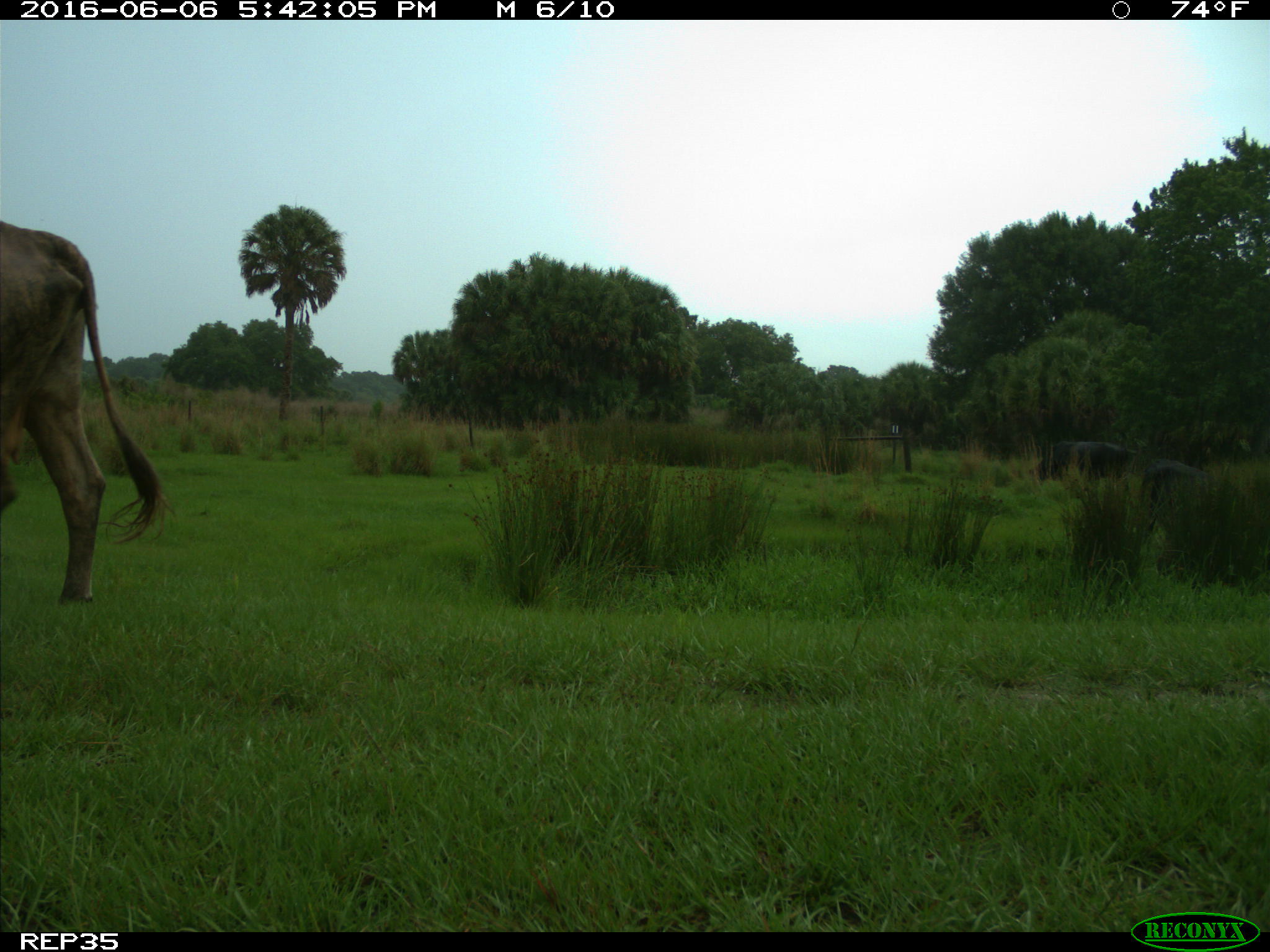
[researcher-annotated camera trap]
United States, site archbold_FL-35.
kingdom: Animalia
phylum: Chordata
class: Mammalia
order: Artiodactyla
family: Bovidae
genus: Bos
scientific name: Bos taurus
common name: domestic cow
Bos taurus (domestic cow).